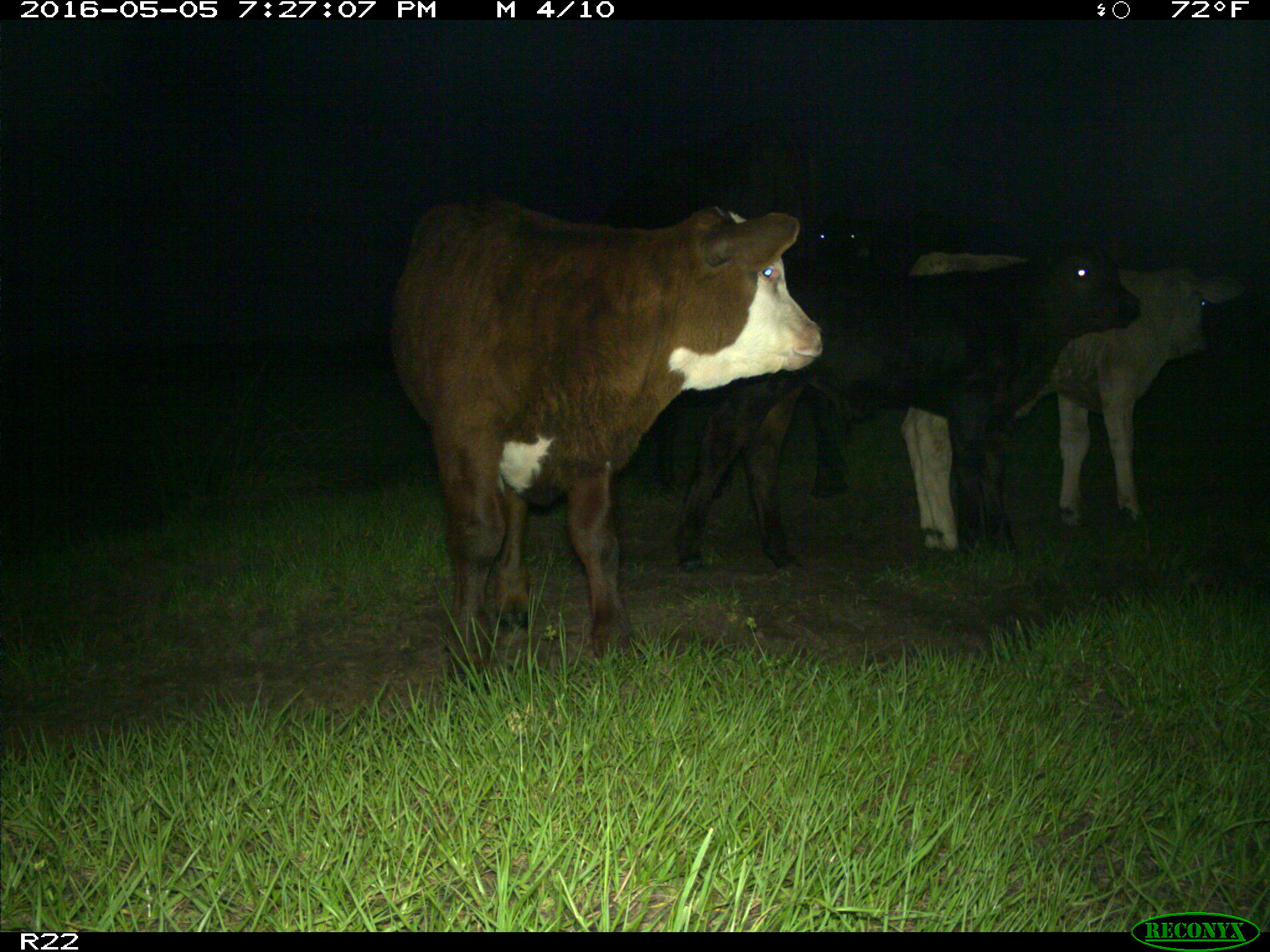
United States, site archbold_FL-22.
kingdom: Animalia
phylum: Chordata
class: Mammalia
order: Artiodactyla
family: Bovidae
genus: Bos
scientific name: Bos taurus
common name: domestic cow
Bos taurus (domestic cow).